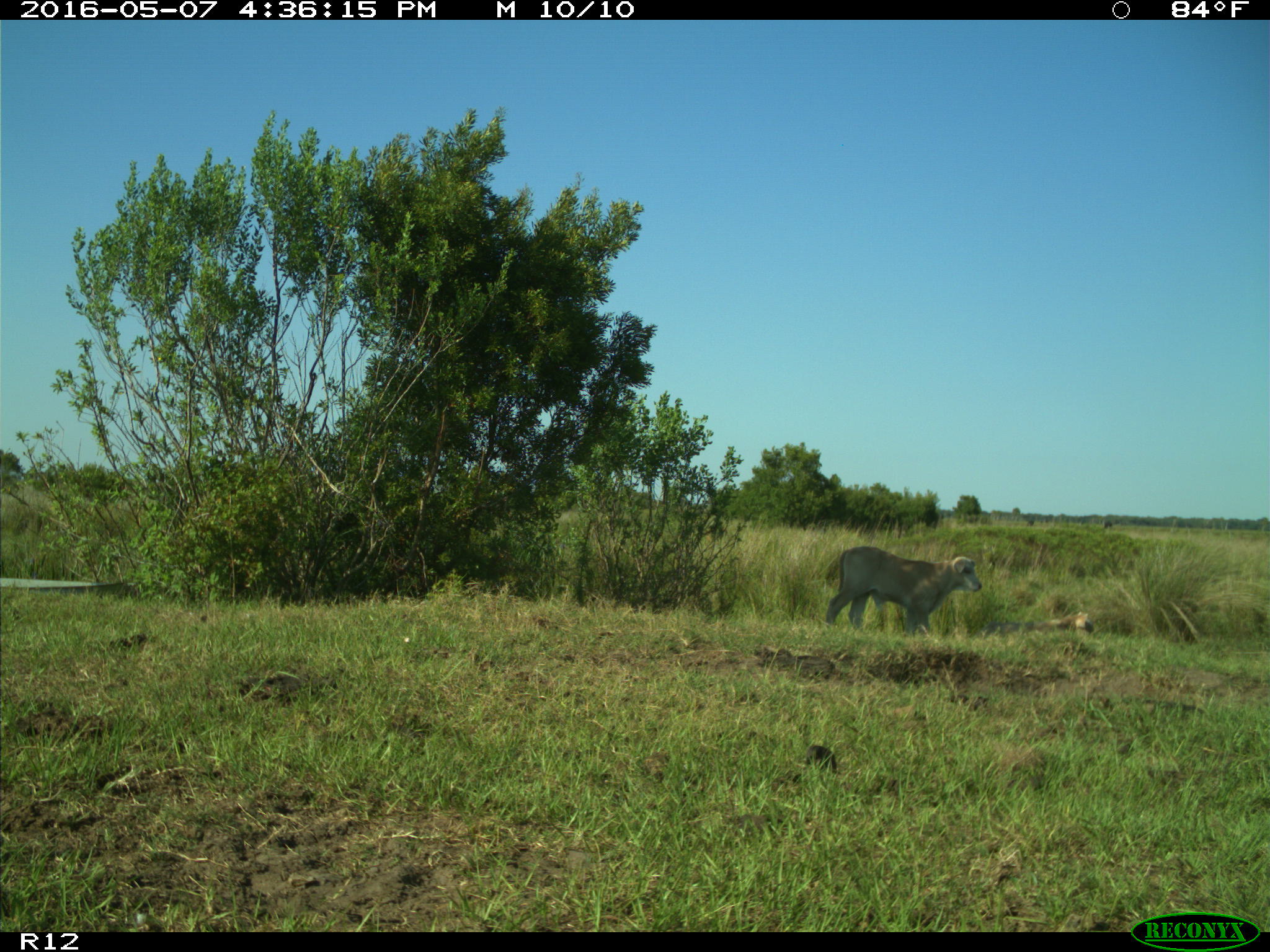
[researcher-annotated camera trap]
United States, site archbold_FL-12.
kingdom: Animalia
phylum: Chordata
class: Mammalia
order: Artiodactyla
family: Bovidae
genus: Bos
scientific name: Bos taurus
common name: domestic cow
Bos taurus (domestic cow).